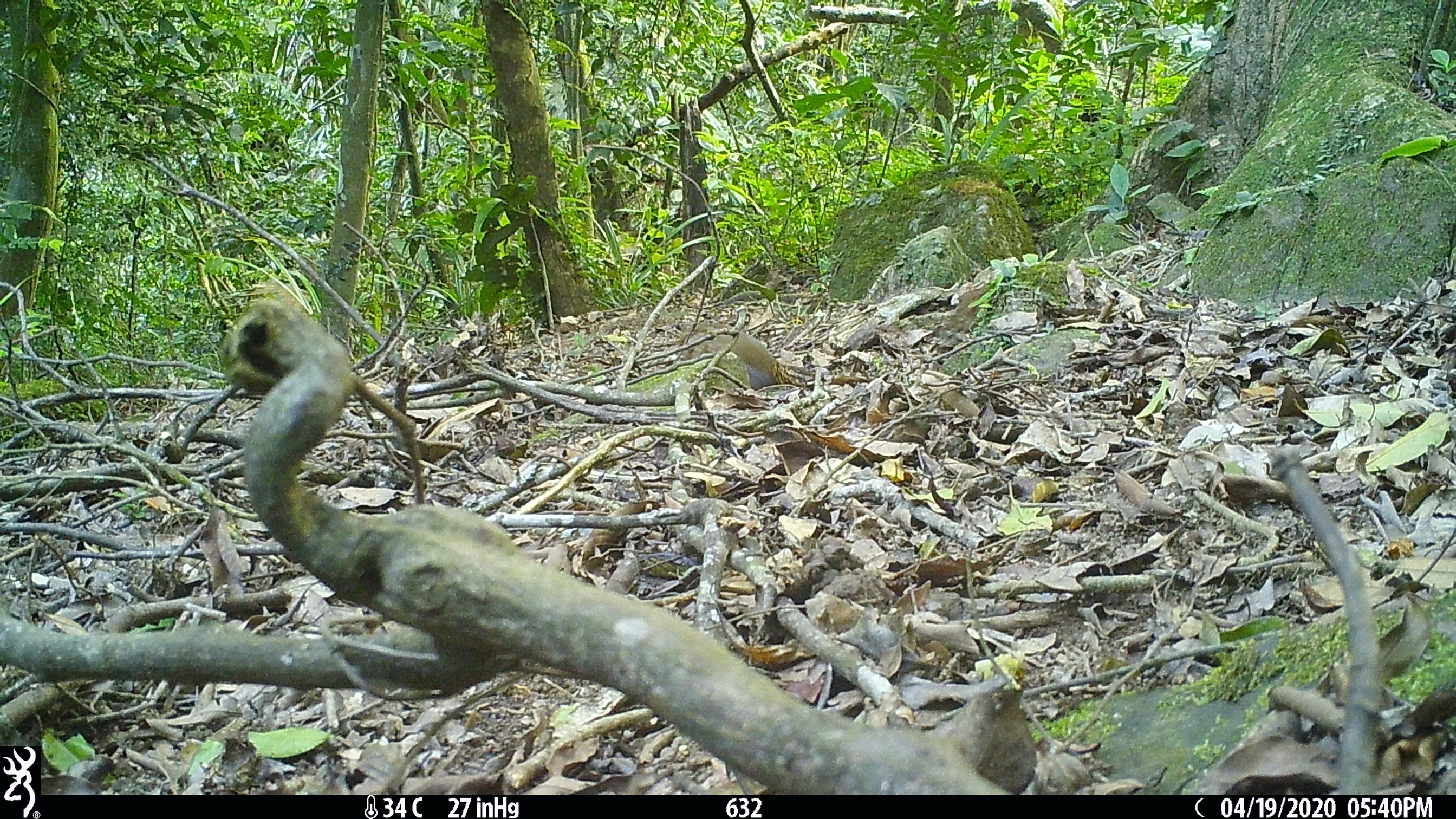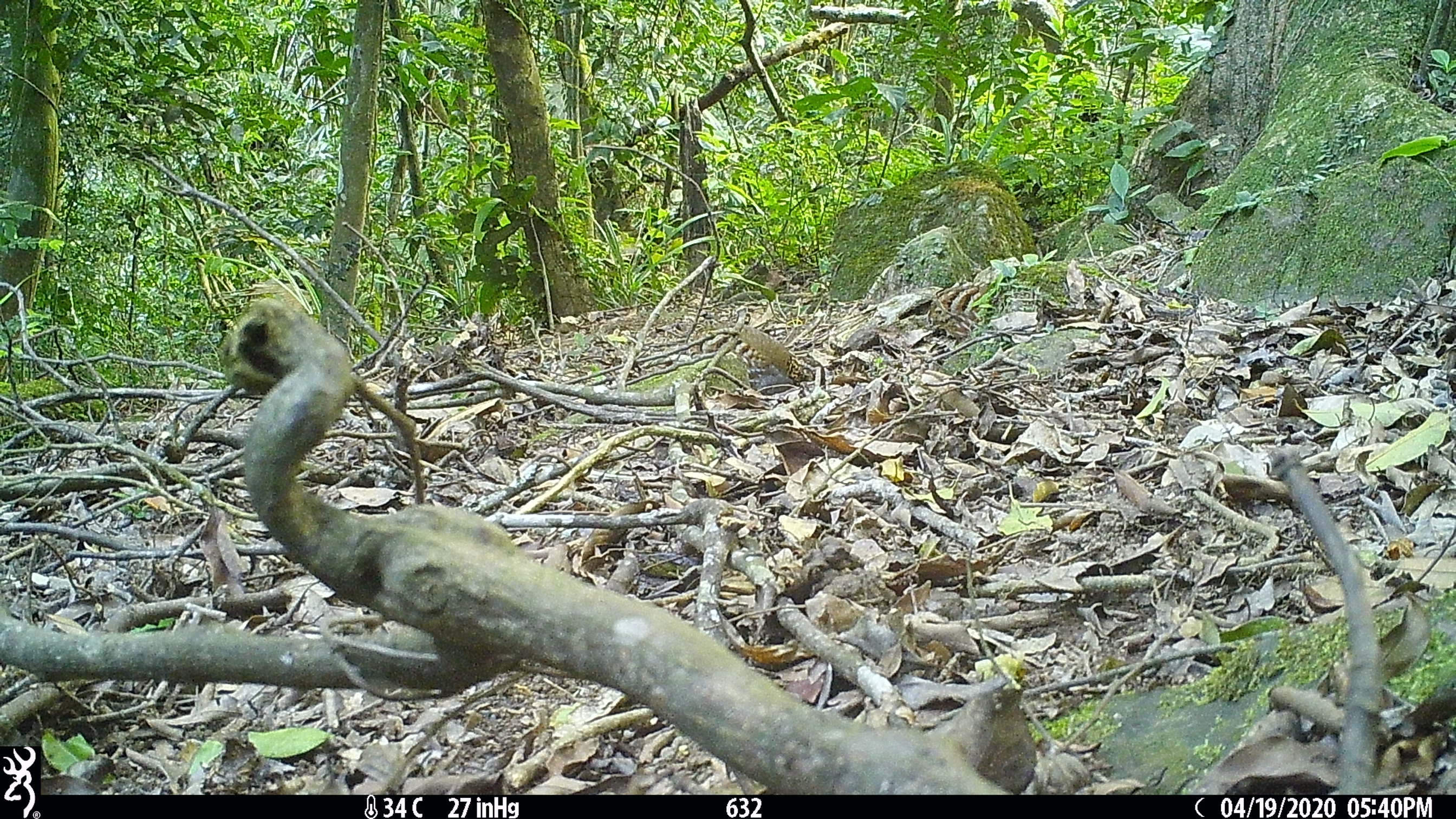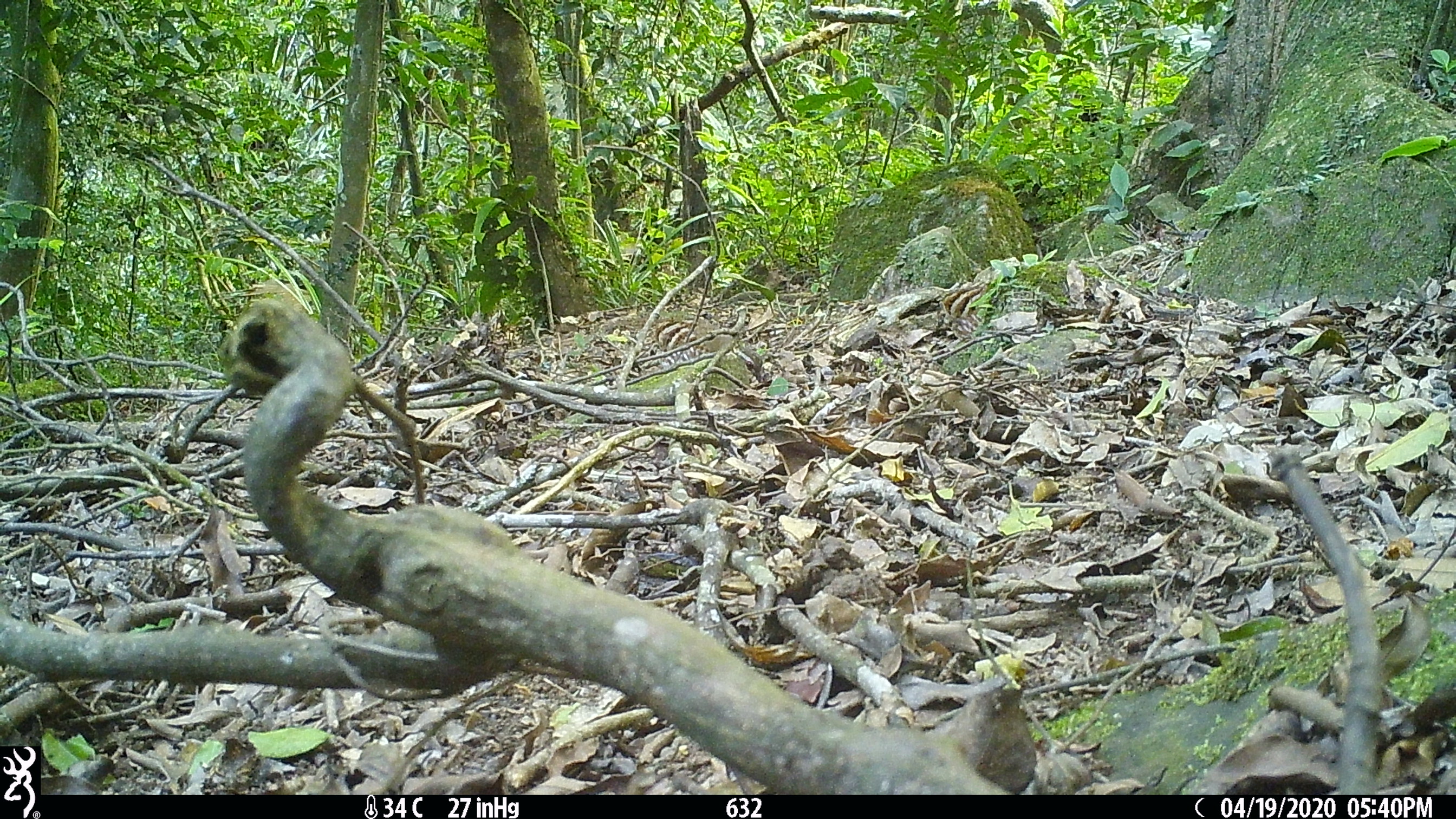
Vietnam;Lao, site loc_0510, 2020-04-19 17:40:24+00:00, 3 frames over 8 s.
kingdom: Animalia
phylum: Chordata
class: Aves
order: Galliformes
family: Phasianidae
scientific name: Phasianidae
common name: partridge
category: unidentified partridge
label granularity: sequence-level